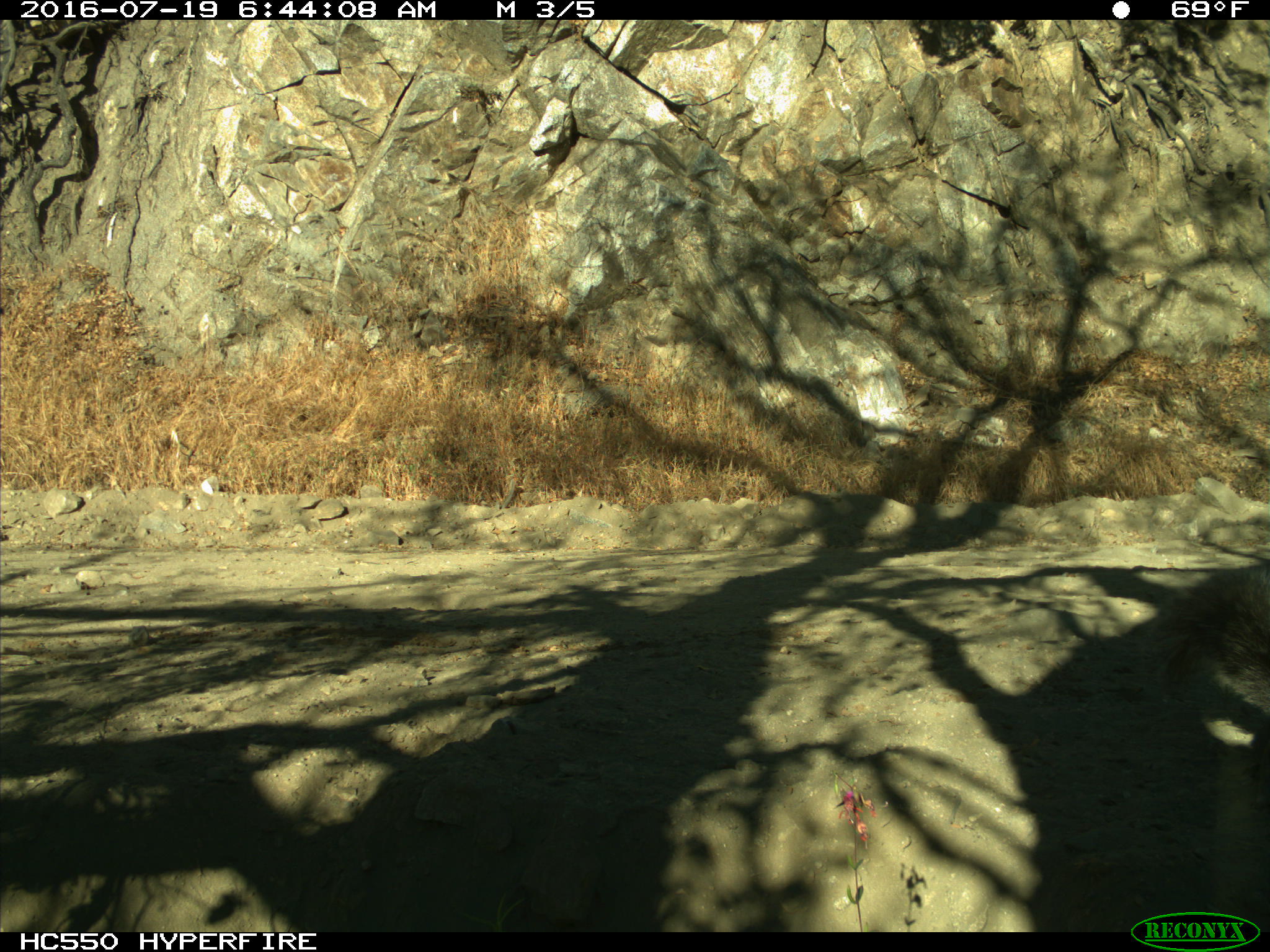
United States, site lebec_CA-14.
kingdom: Animalia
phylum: Chordata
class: Mammalia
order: Rodentia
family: Sciuridae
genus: Sciurus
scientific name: Sciurus carolinensis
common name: eastern gray squirrel